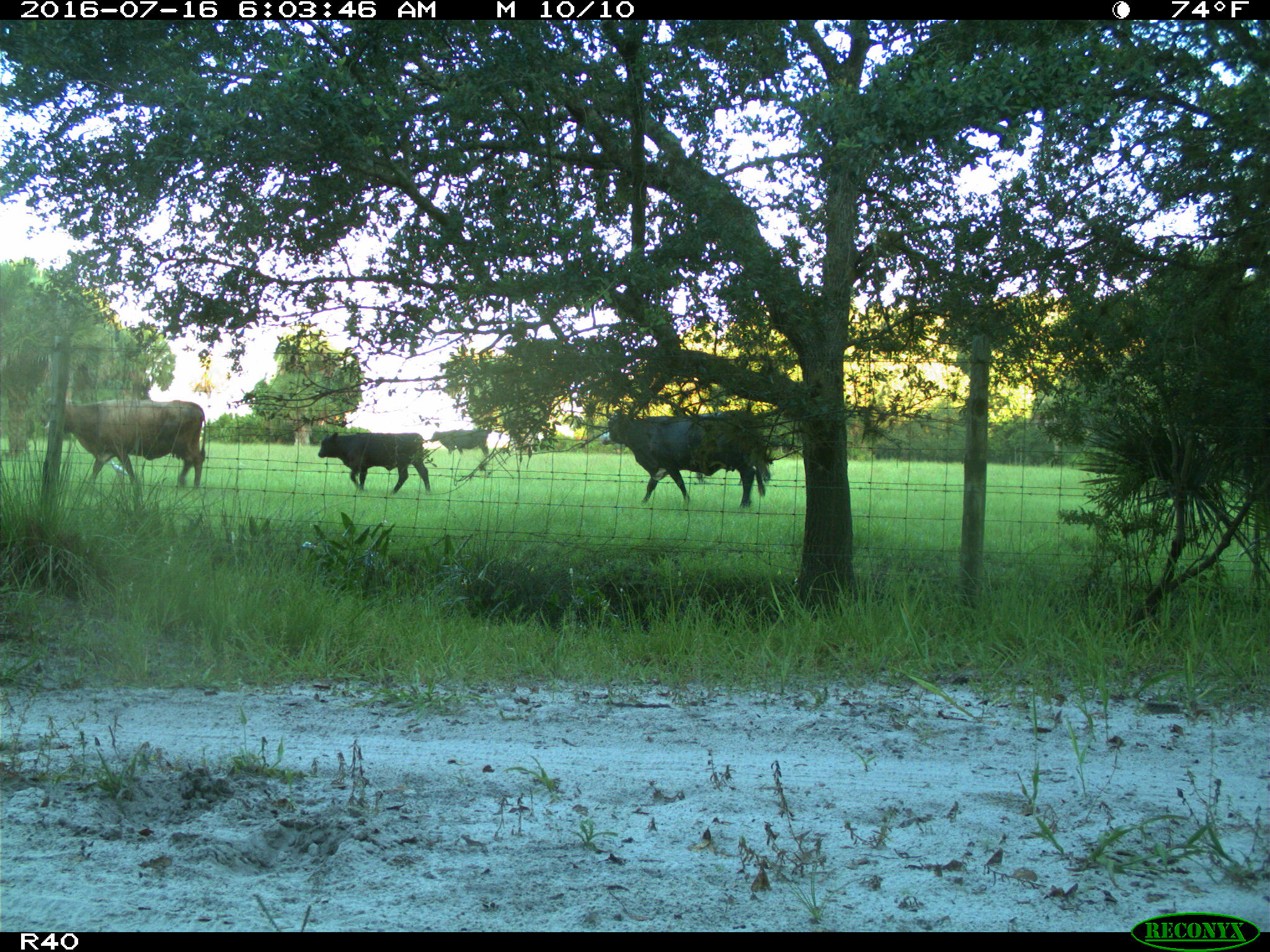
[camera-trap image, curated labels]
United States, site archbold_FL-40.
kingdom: Animalia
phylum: Chordata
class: Mammalia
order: Artiodactyla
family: Bovidae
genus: Bos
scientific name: Bos taurus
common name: domestic cow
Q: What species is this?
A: Bos taurus (domestic cow).